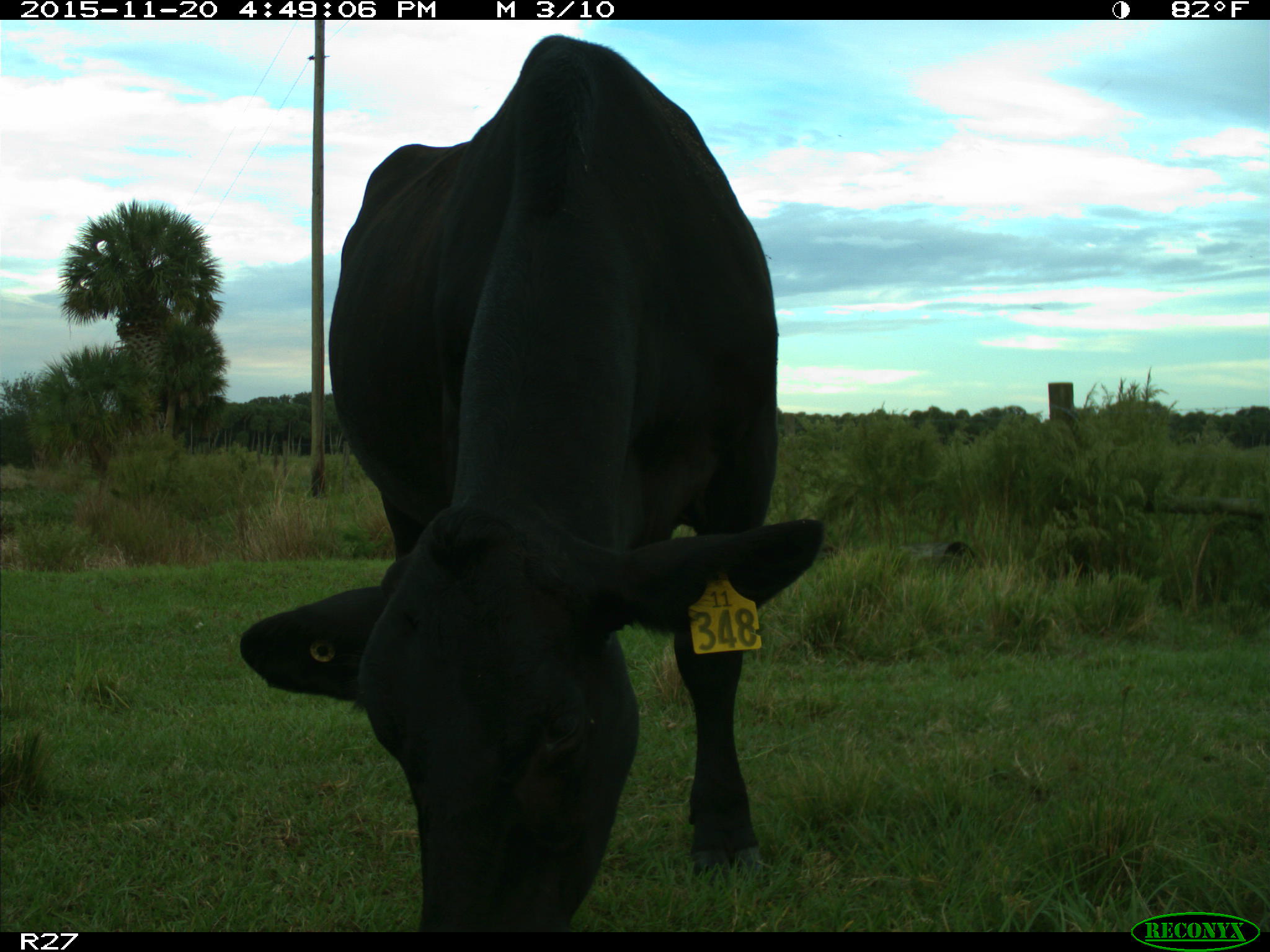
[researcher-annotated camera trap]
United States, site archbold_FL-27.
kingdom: Animalia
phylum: Chordata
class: Mammalia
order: Artiodactyla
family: Bovidae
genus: Bos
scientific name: Bos taurus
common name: domestic cow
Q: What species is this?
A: Bos taurus (domestic cow).